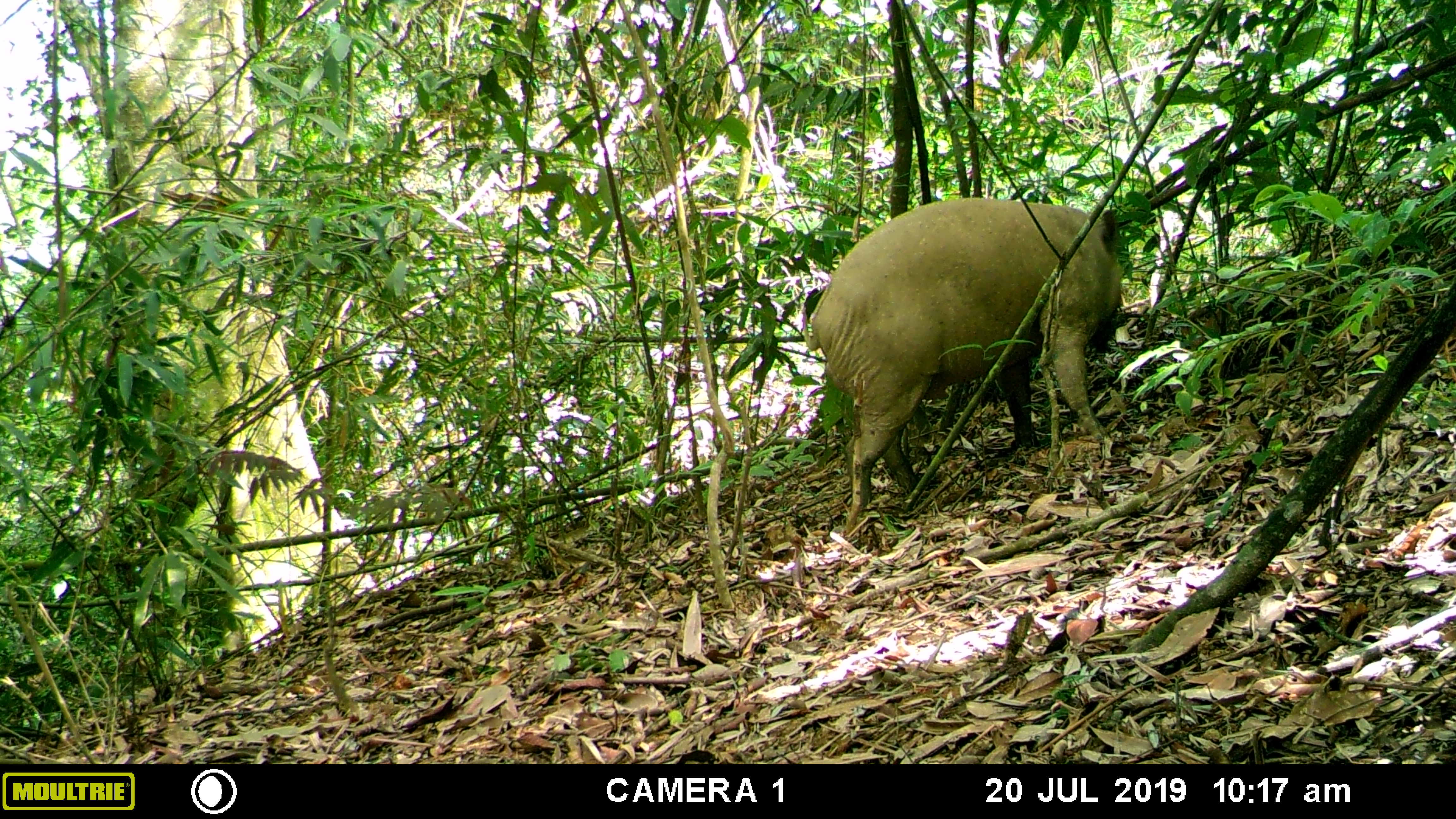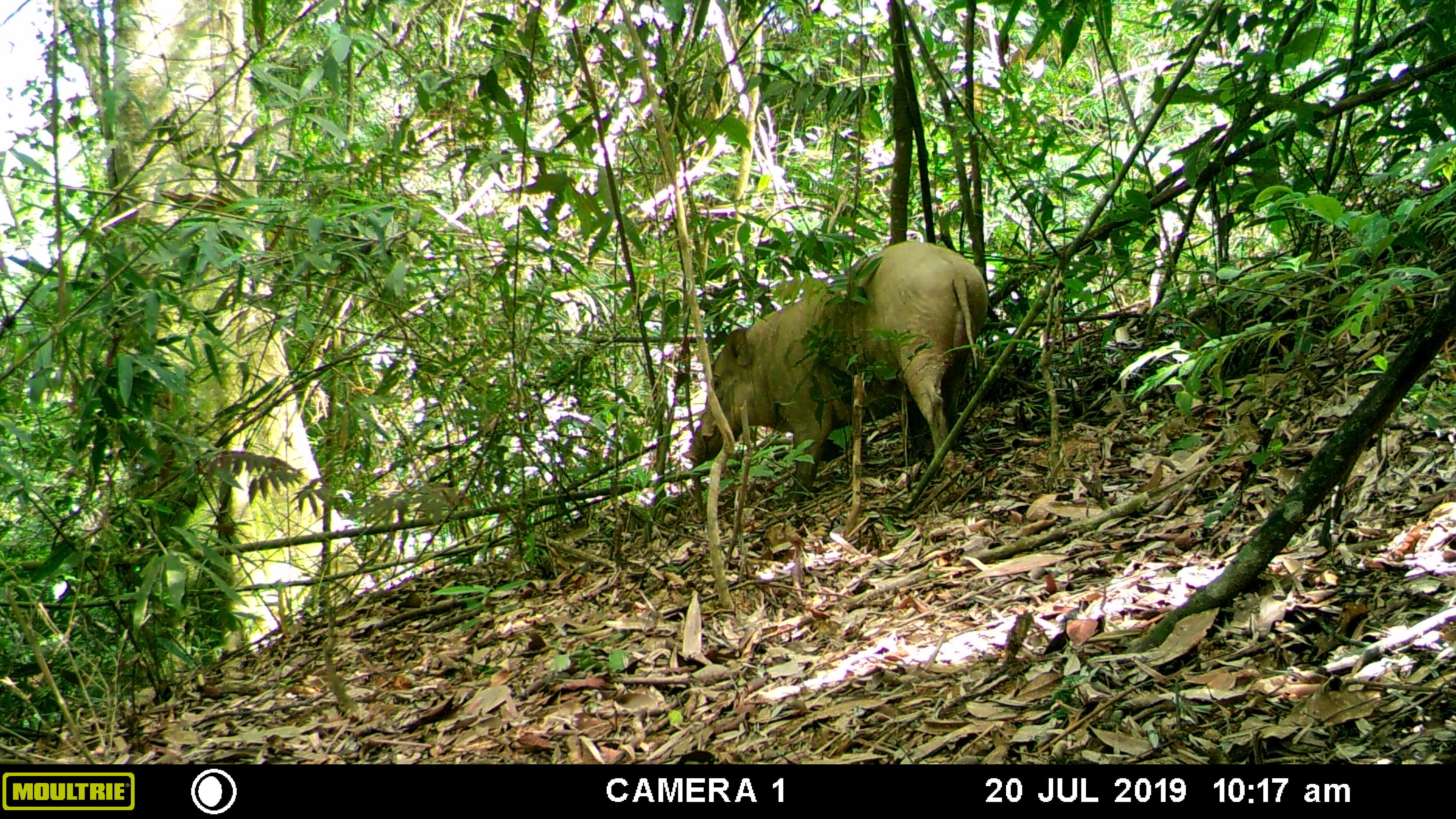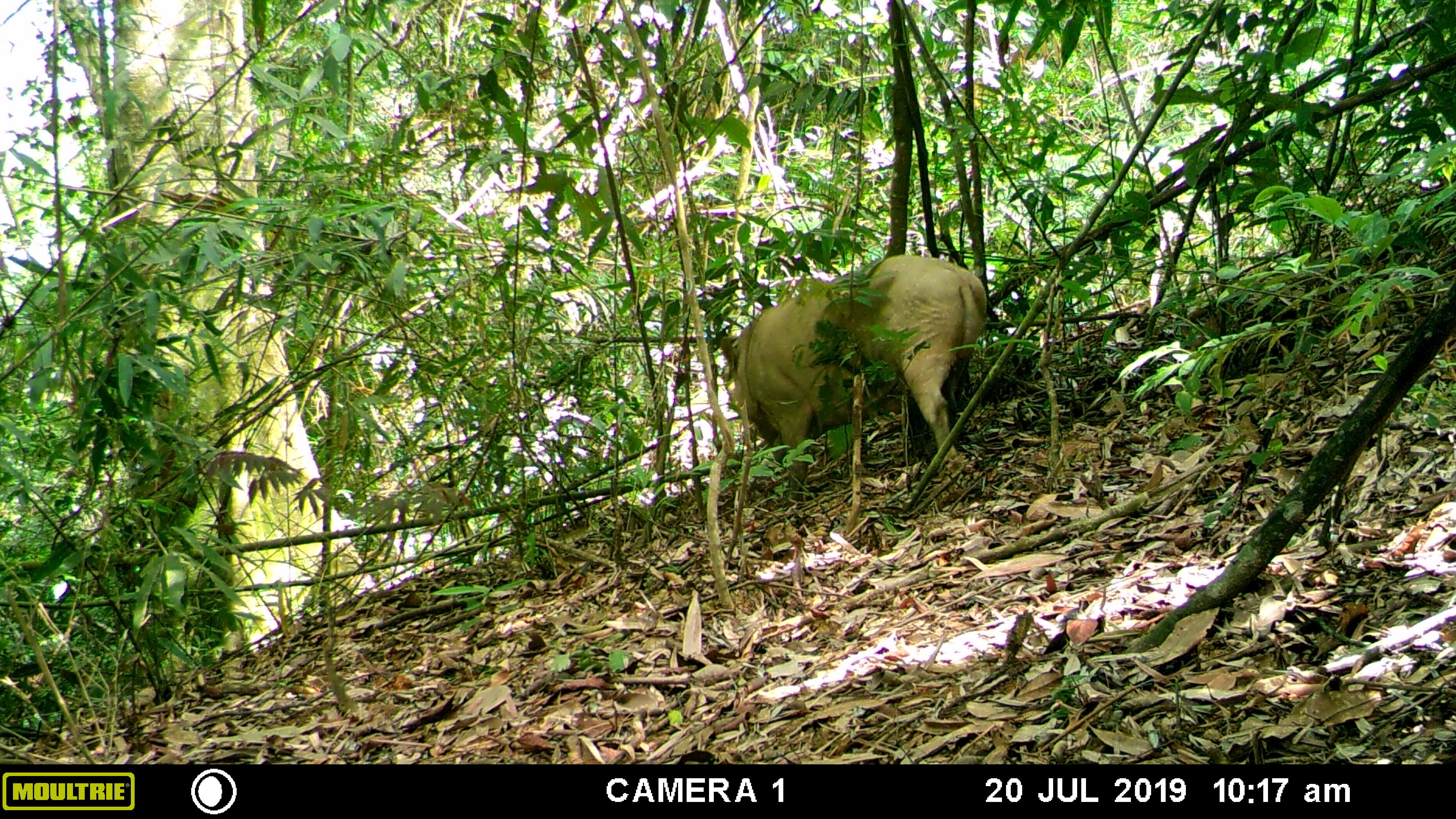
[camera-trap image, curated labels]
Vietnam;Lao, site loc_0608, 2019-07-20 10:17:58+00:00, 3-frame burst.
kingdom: Animalia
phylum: Chordata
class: Mammalia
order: Artiodactyla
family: Suidae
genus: Sus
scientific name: Sus scrofa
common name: eurasian wild pig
Eurasian wild pig (Sus scrofa). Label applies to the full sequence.